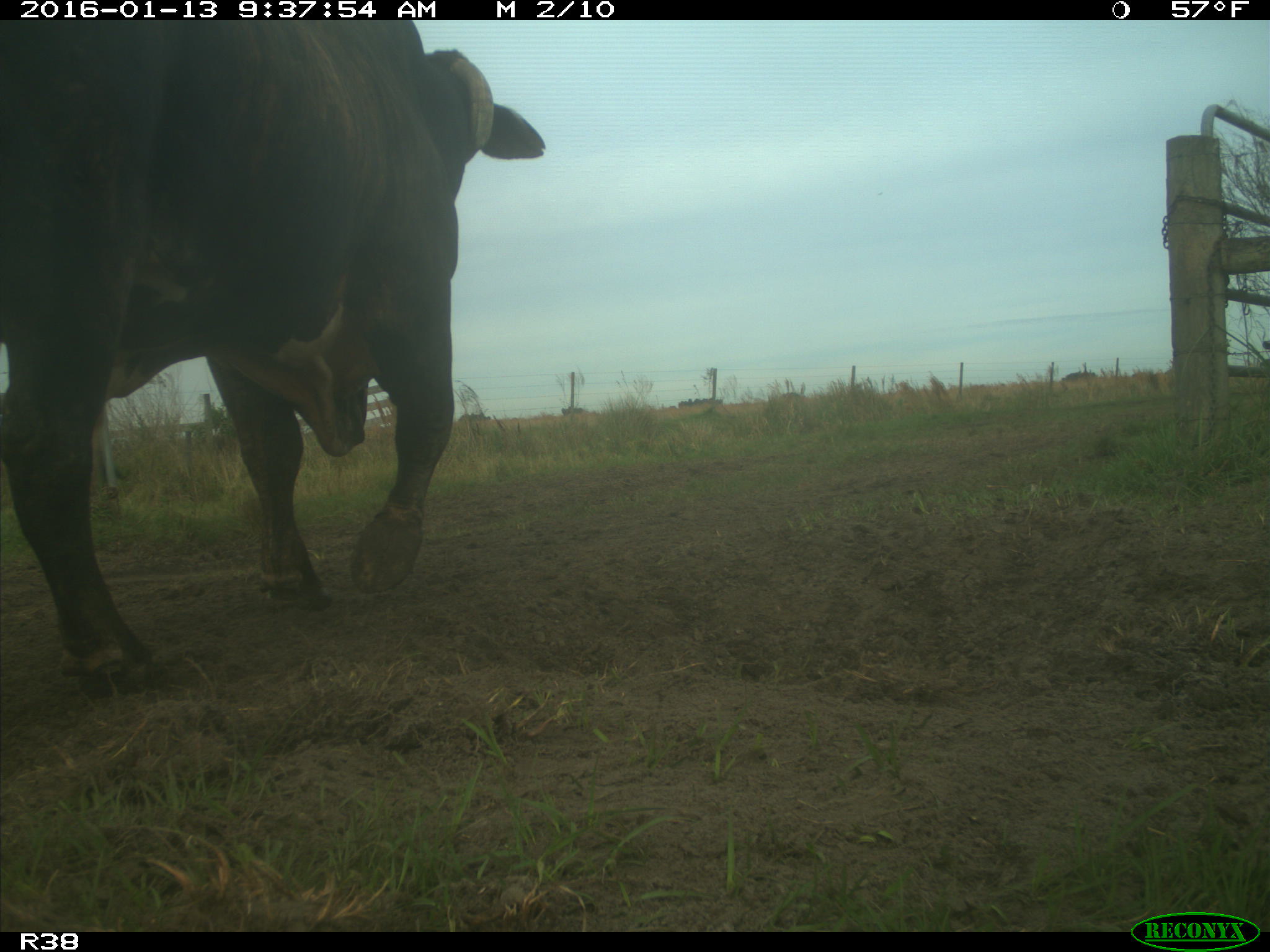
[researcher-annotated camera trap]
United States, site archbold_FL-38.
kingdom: Animalia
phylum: Chordata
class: Mammalia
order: Artiodactyla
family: Bovidae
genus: Bos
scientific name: Bos taurus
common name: domestic cow